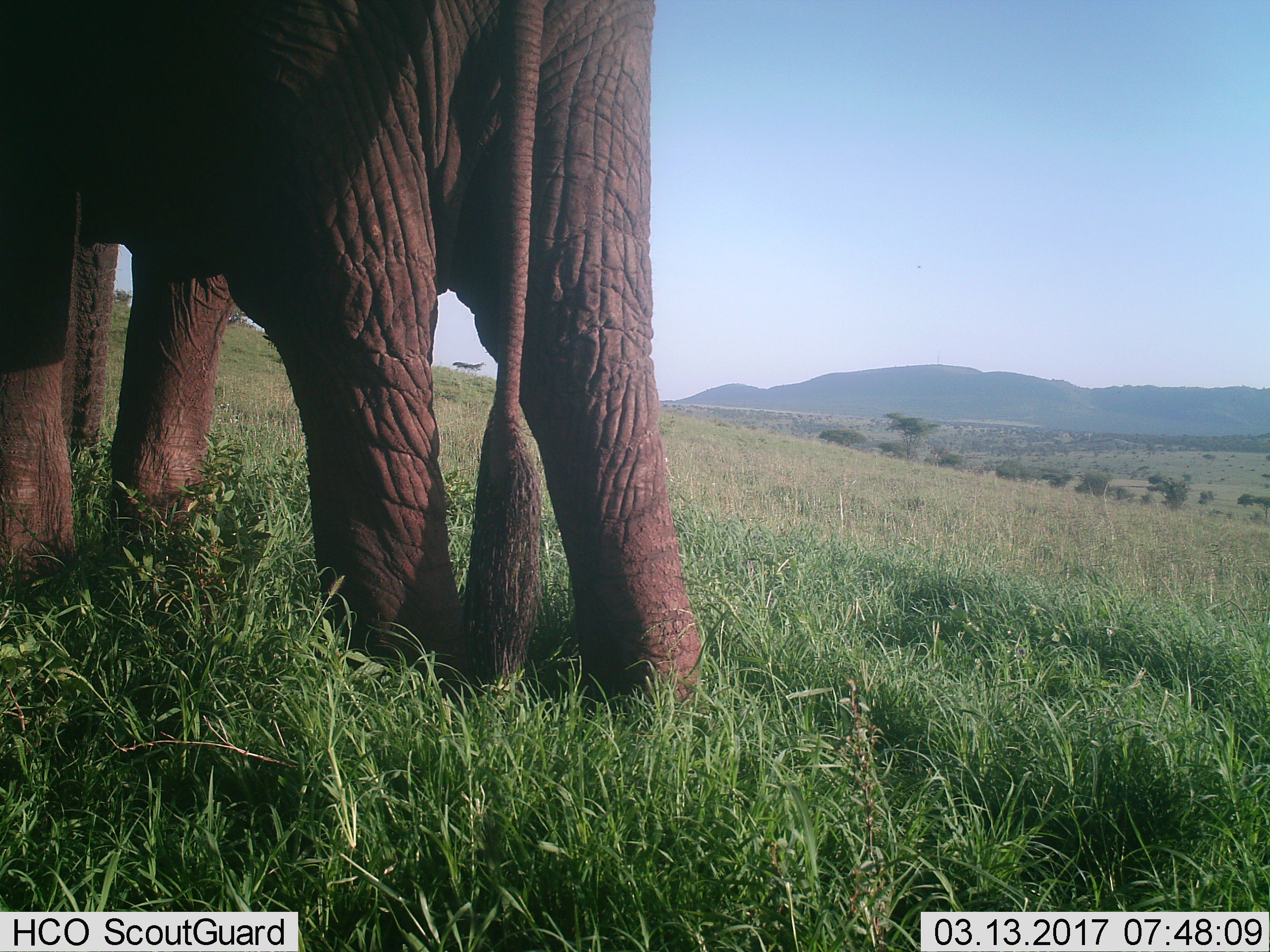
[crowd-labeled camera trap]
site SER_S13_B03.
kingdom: Animalia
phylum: Chordata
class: Mammalia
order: Proboscidea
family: Elephantidae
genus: Loxodonta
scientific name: Loxodonta africana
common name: african bush elephant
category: elephant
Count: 1.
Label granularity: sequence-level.